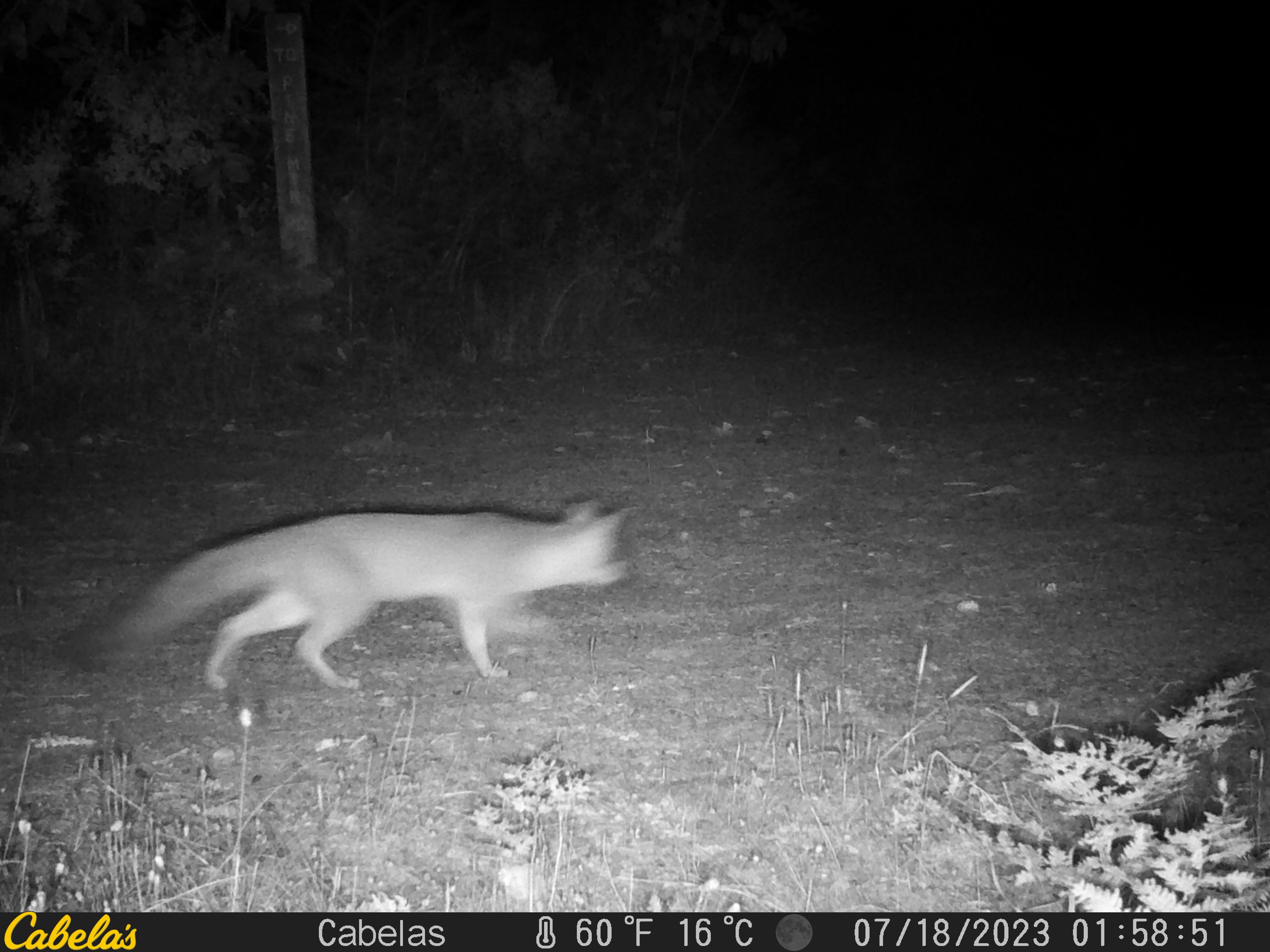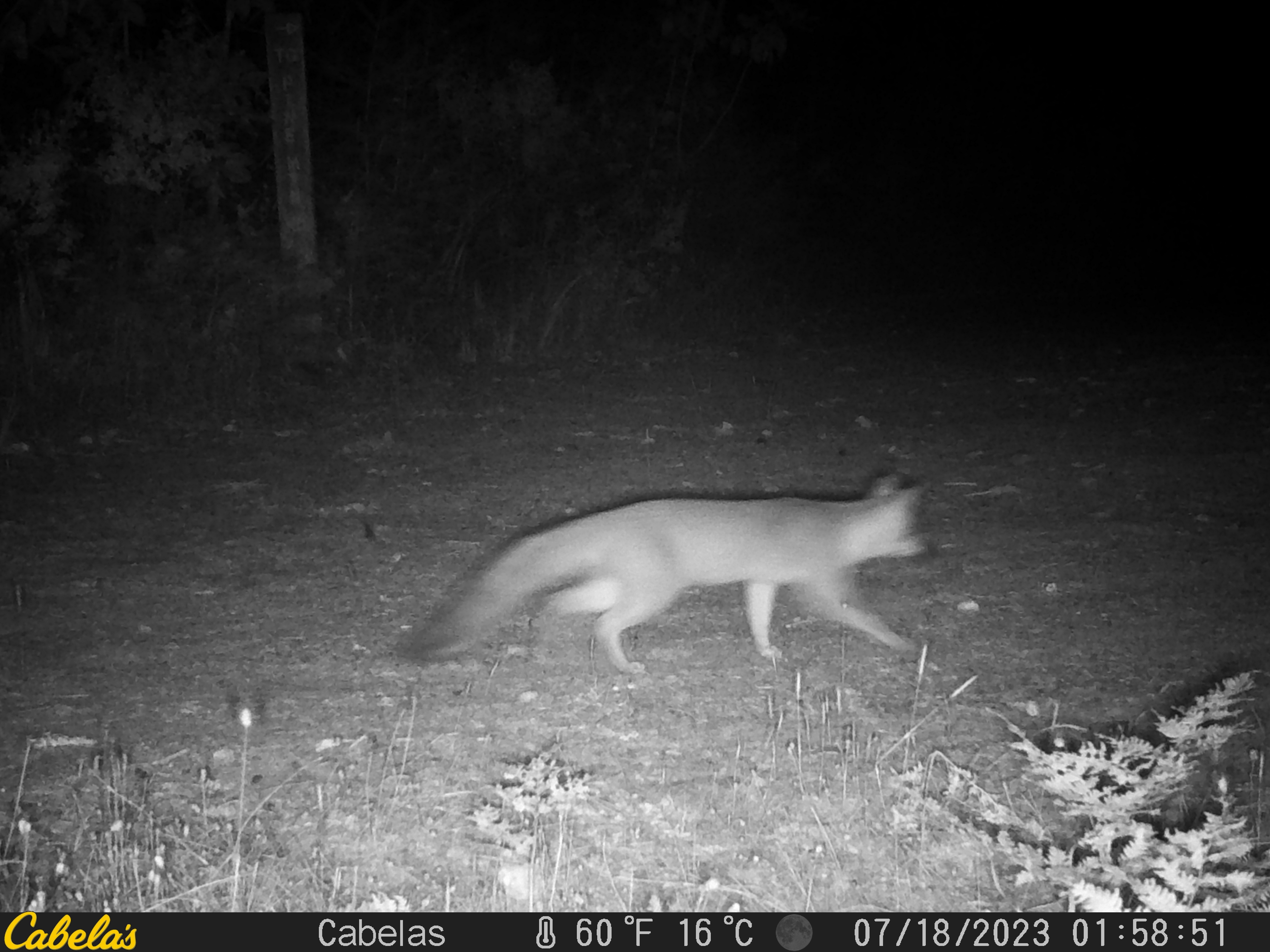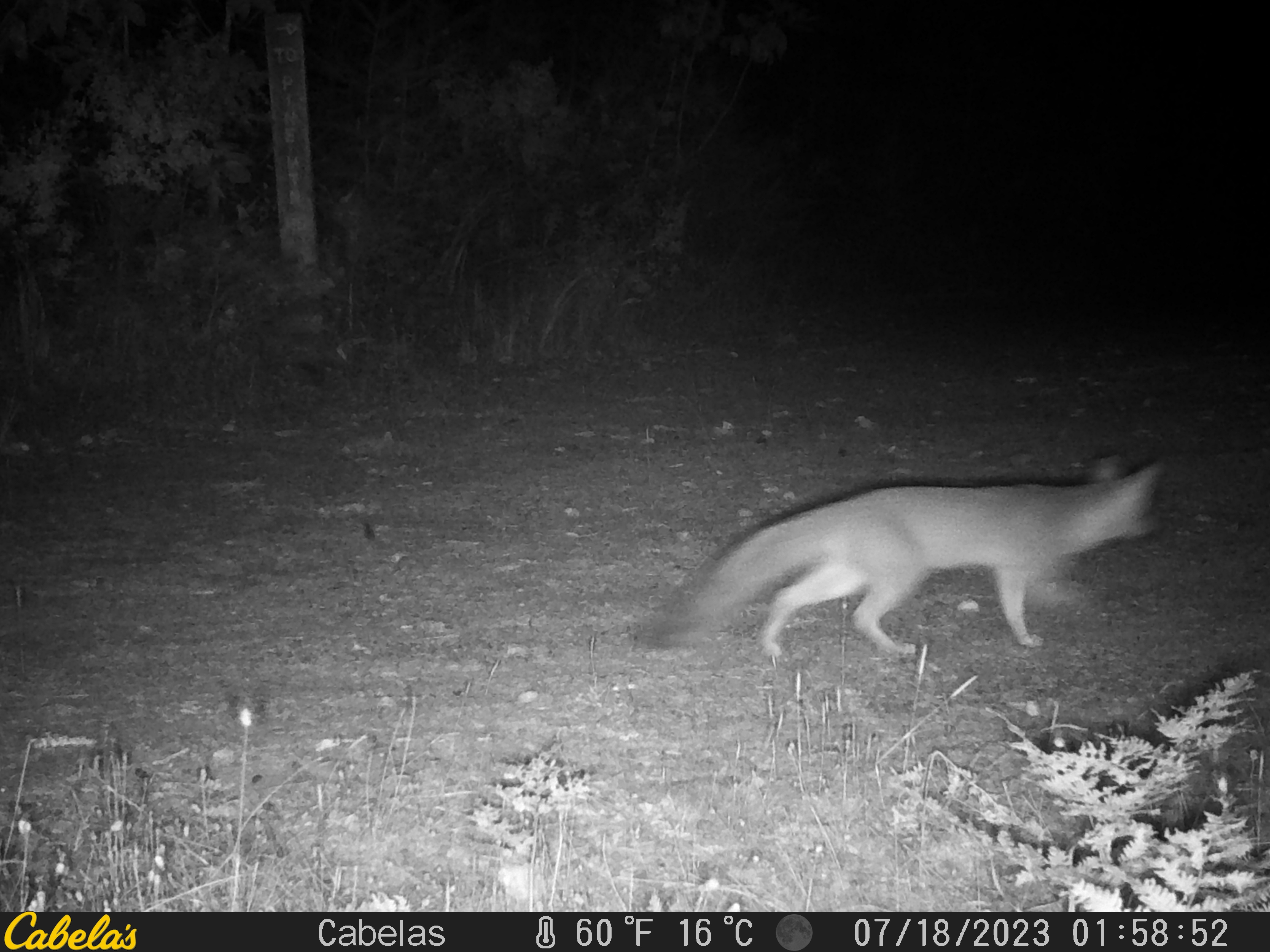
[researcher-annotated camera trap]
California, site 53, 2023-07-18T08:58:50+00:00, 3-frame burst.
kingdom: Animalia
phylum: Chordata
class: Mammalia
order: Carnivora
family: Canidae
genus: Urocyon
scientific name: Urocyon cinereoargenteus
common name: gray fox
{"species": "gray fox (Urocyon cinereoargenteus)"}